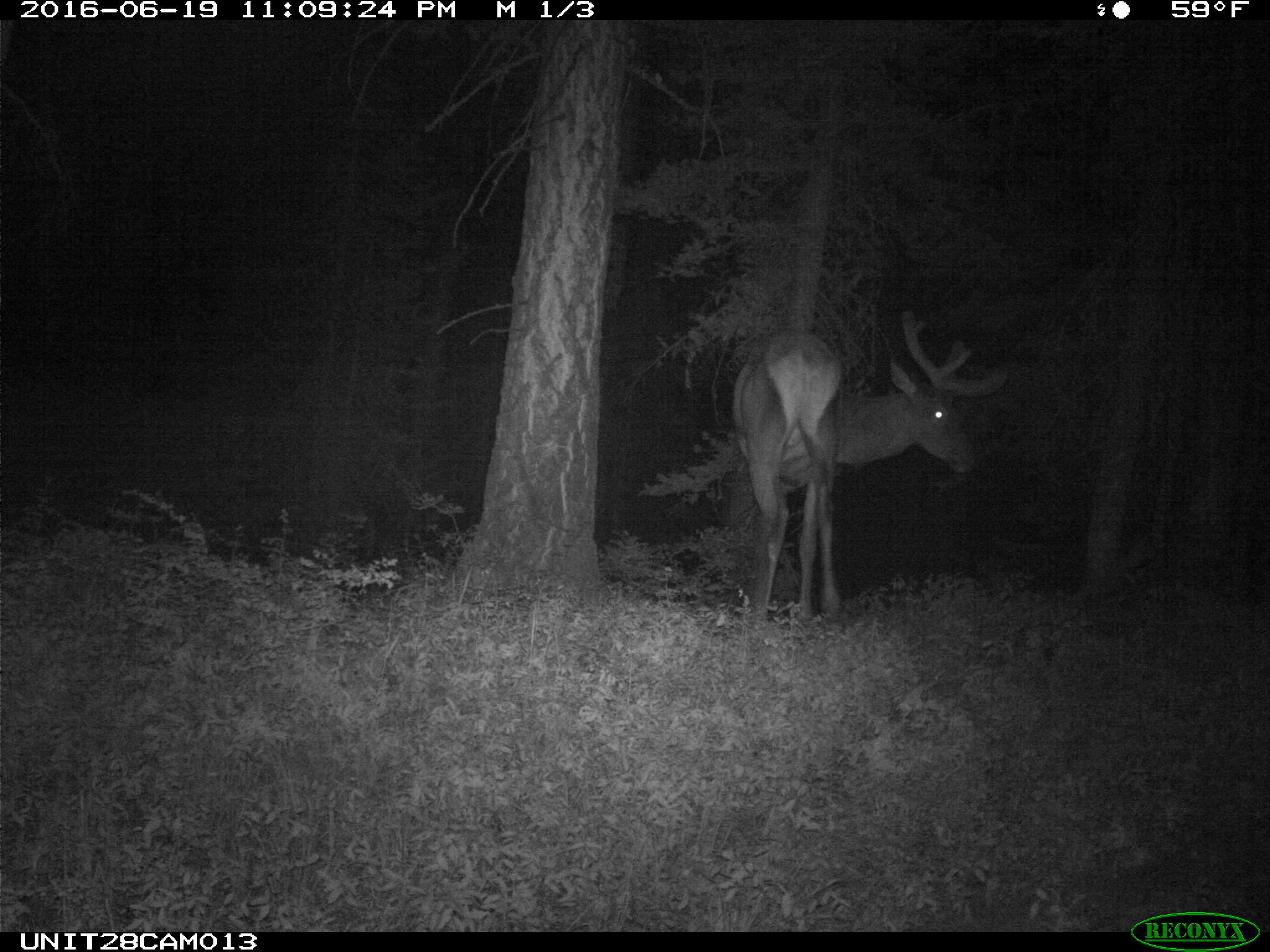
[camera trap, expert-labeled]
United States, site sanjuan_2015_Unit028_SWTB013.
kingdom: Animalia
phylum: Chordata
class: Mammalia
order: Artiodactyla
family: Cervidae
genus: Cervus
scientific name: Cervus elaphus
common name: red deer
Cervus elaphus (red deer).